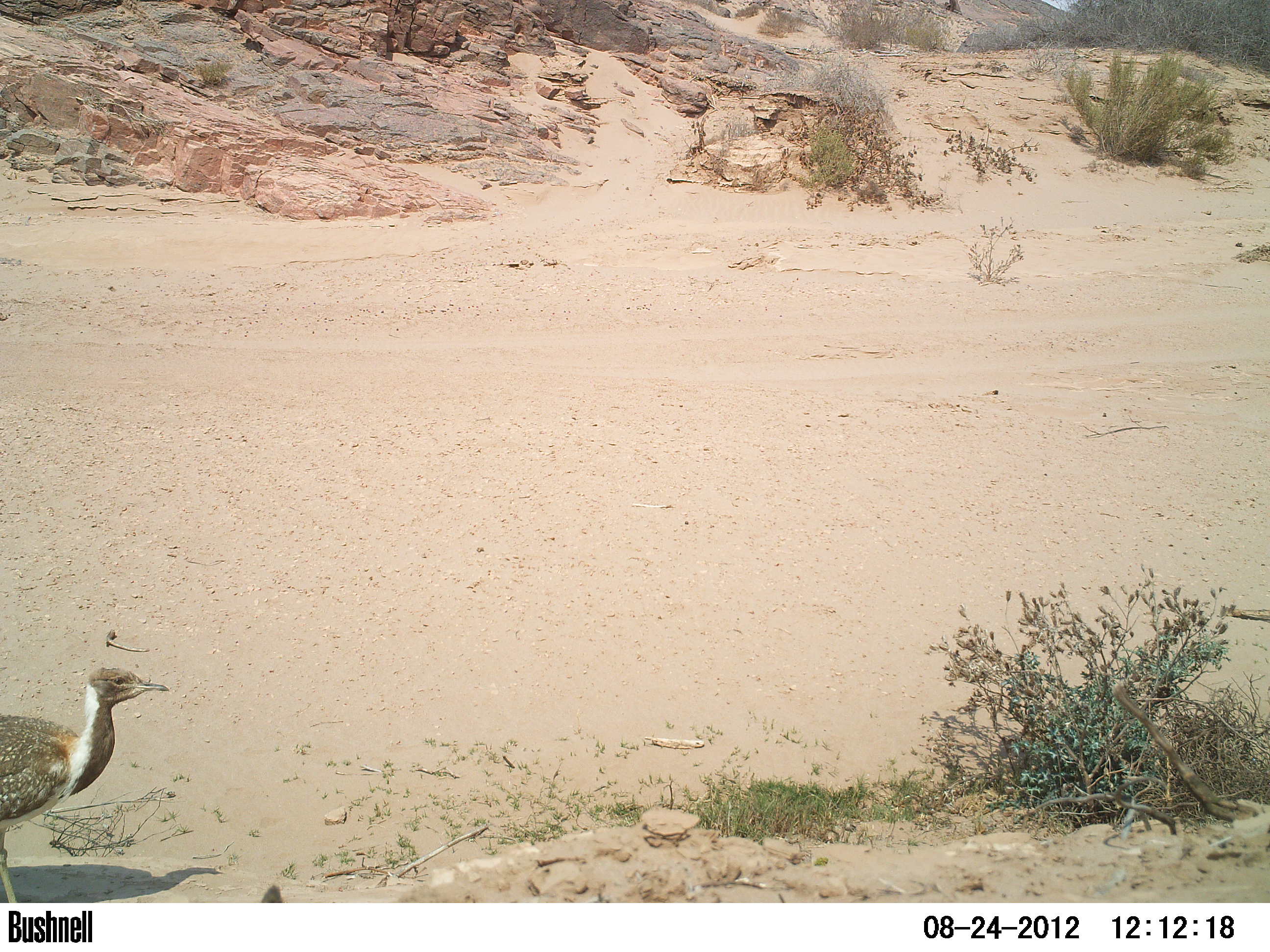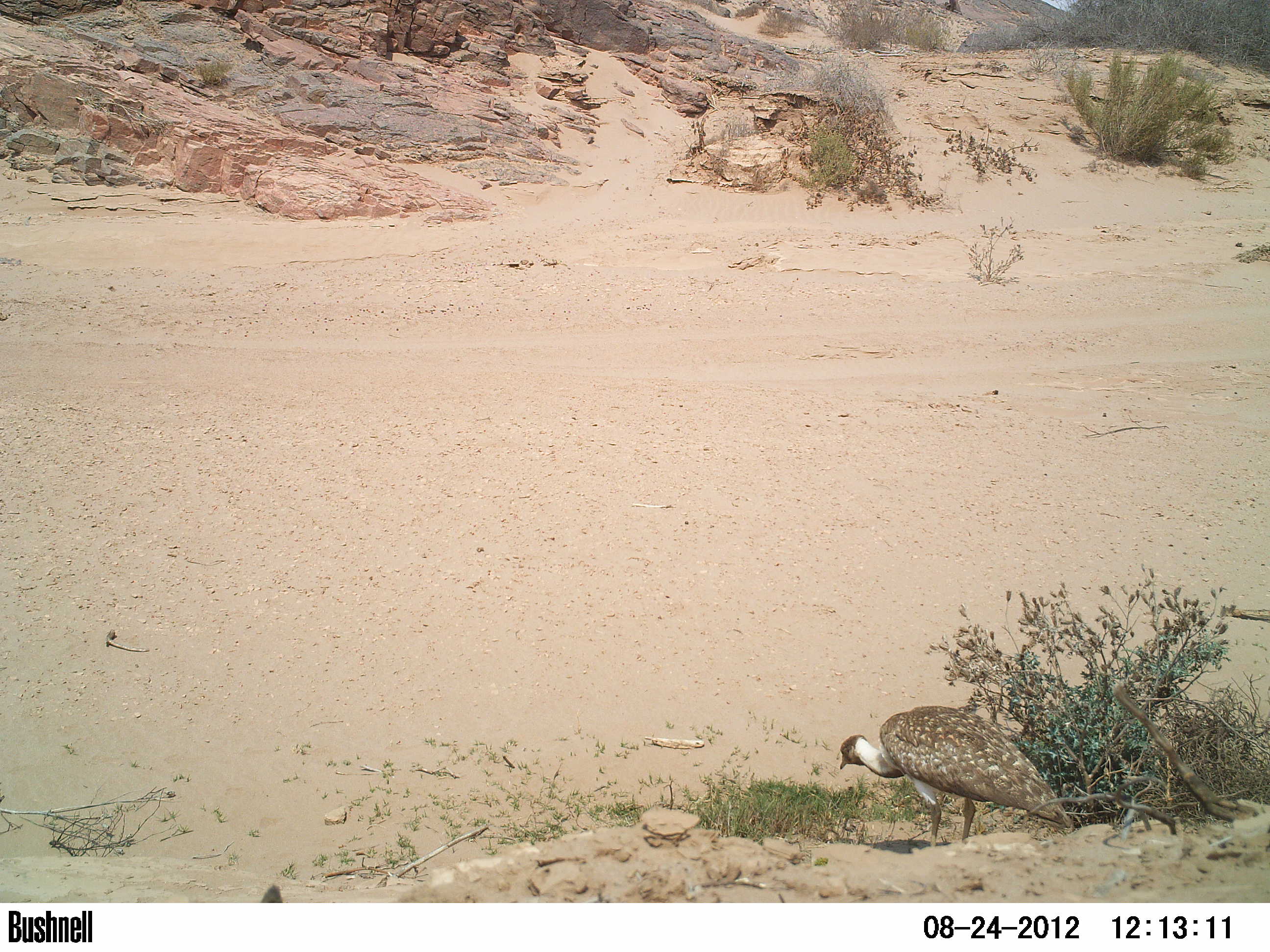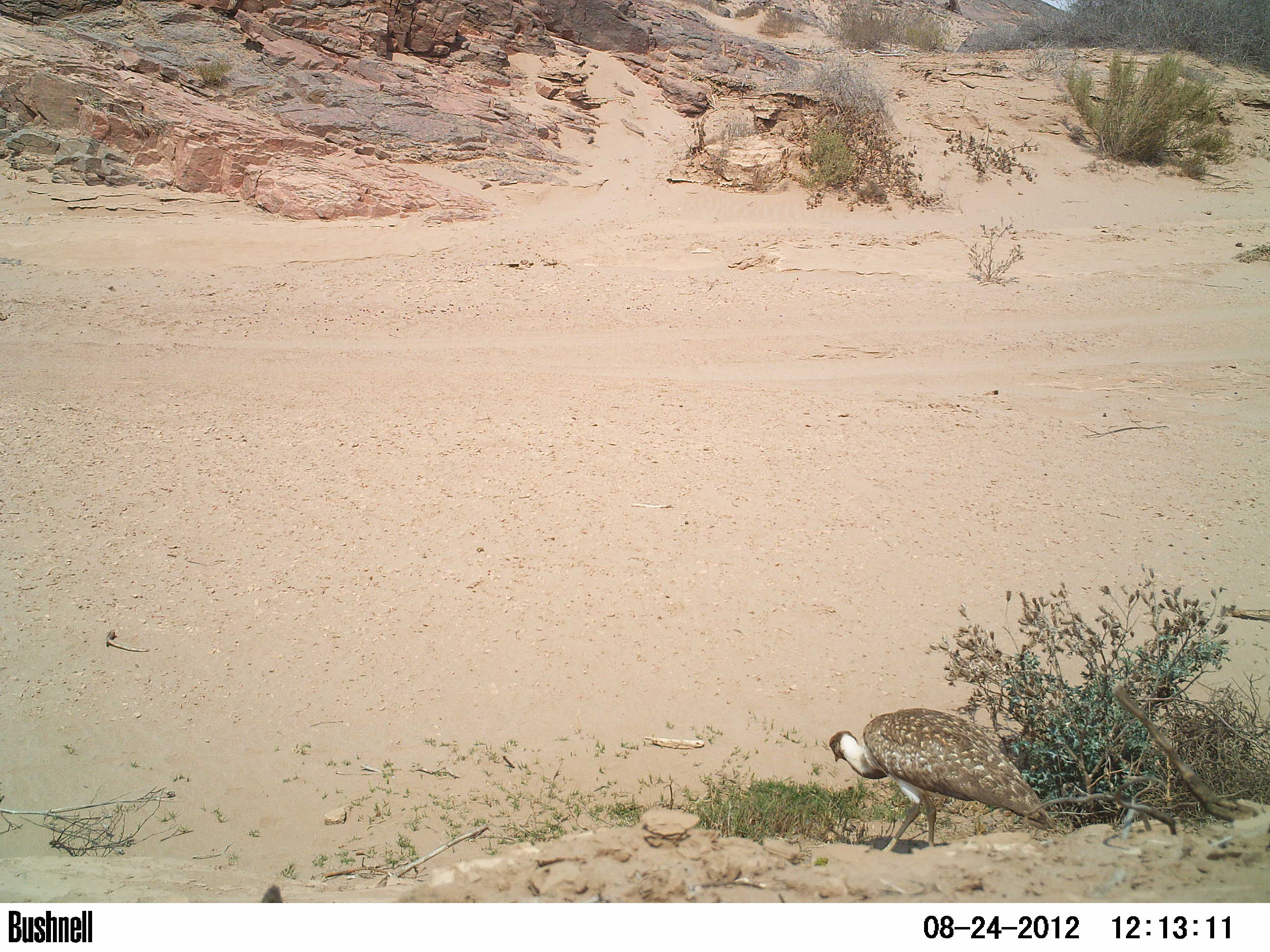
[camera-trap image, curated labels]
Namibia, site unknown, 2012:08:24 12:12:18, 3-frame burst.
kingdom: Animalia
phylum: Chordata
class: Aves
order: Otidiformes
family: Otididae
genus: Neotis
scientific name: Neotis ludwigii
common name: ludwig's bustard